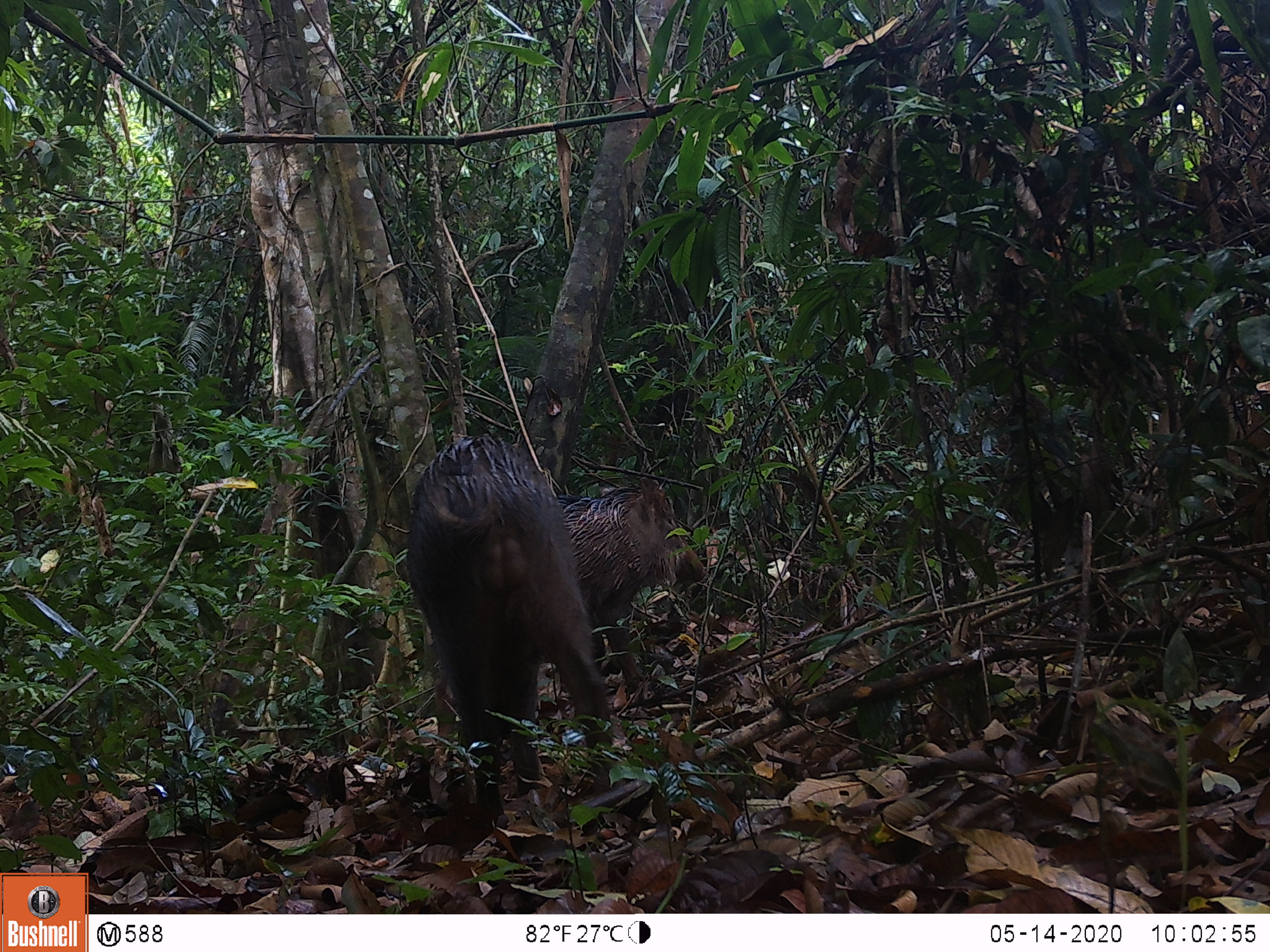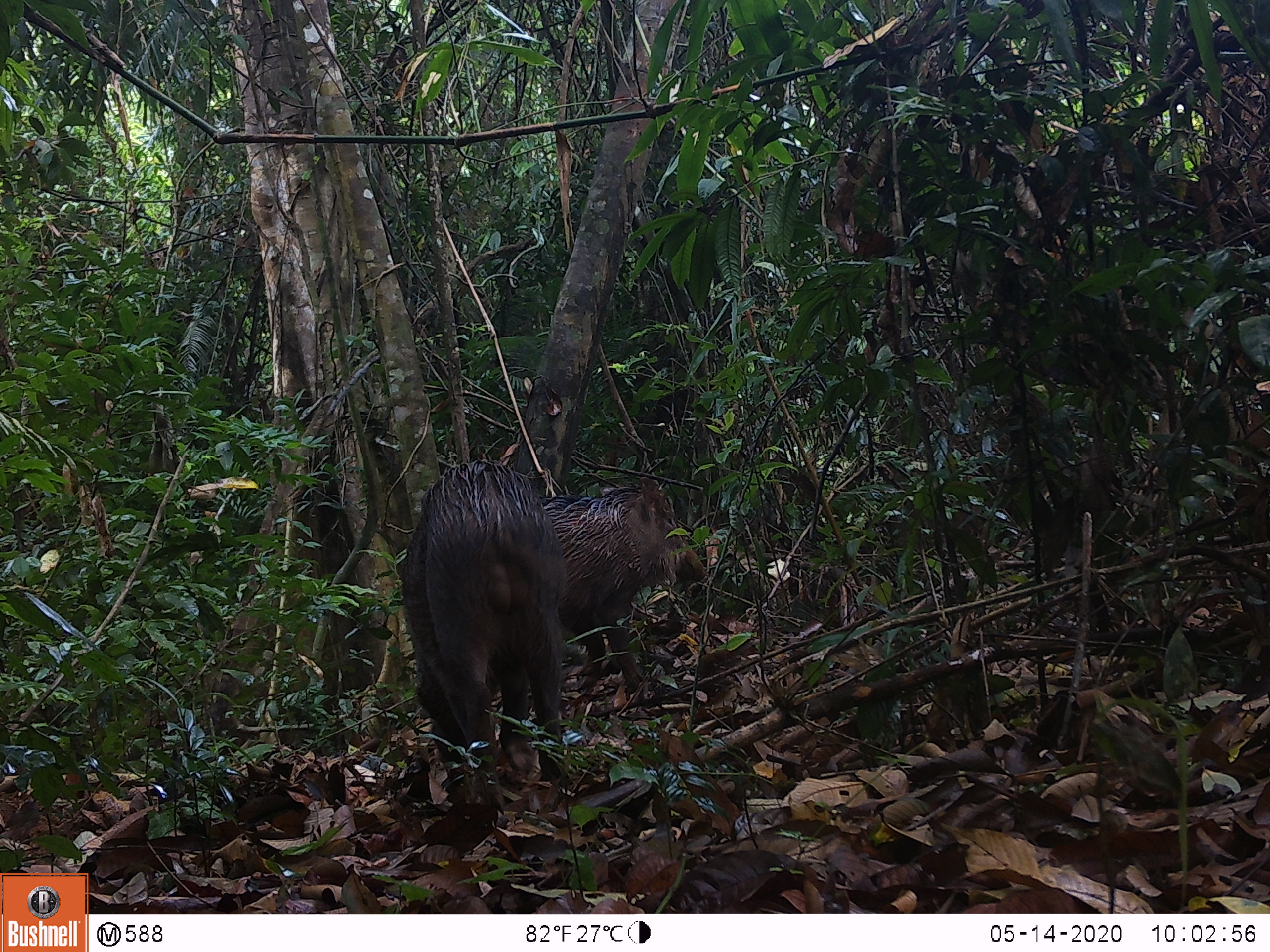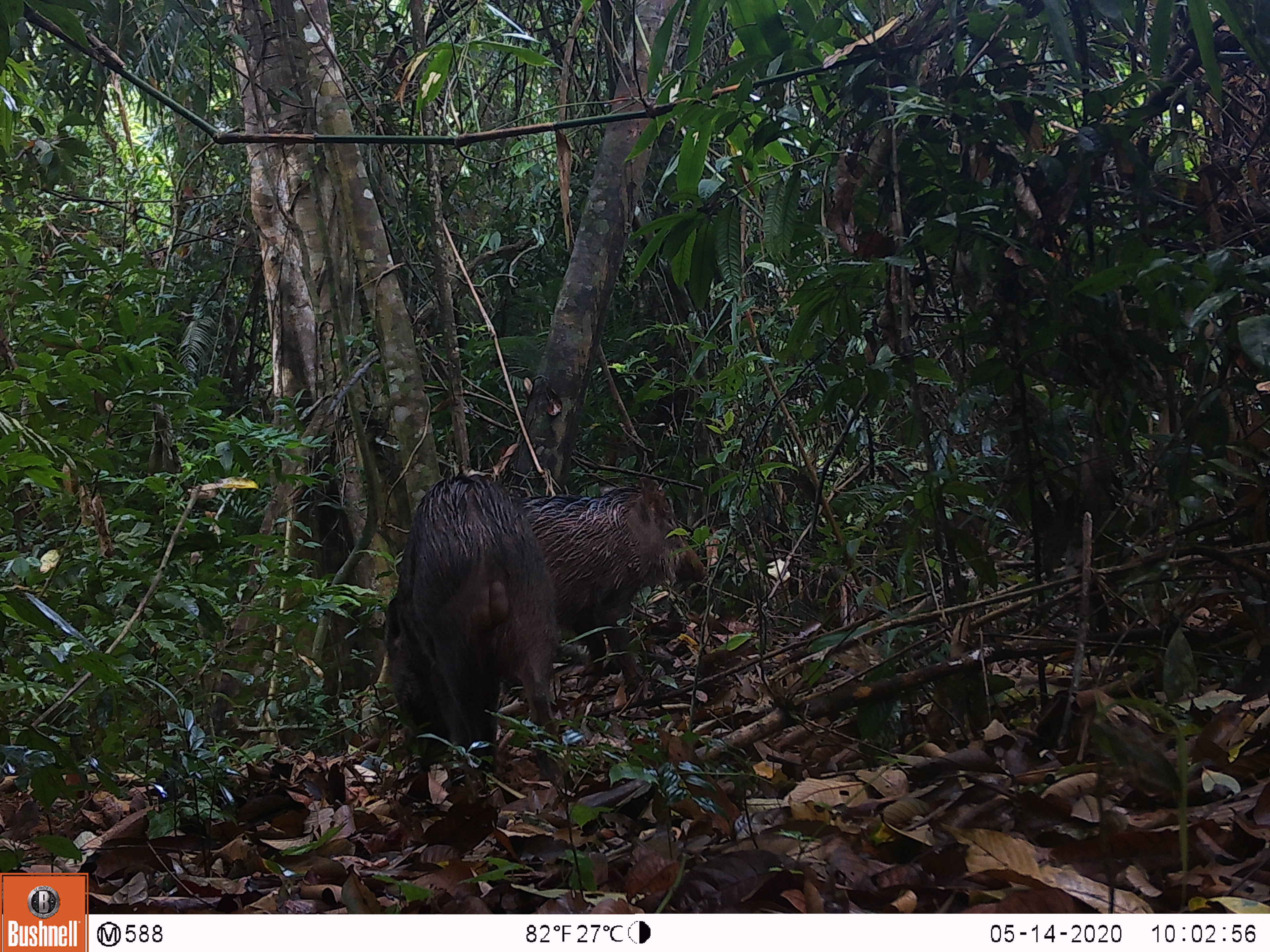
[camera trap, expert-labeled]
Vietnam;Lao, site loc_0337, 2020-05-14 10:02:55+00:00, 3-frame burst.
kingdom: Animalia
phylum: Chordata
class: Mammalia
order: Artiodactyla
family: Suidae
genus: Sus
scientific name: Sus scrofa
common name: eurasian wild pig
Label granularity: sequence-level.